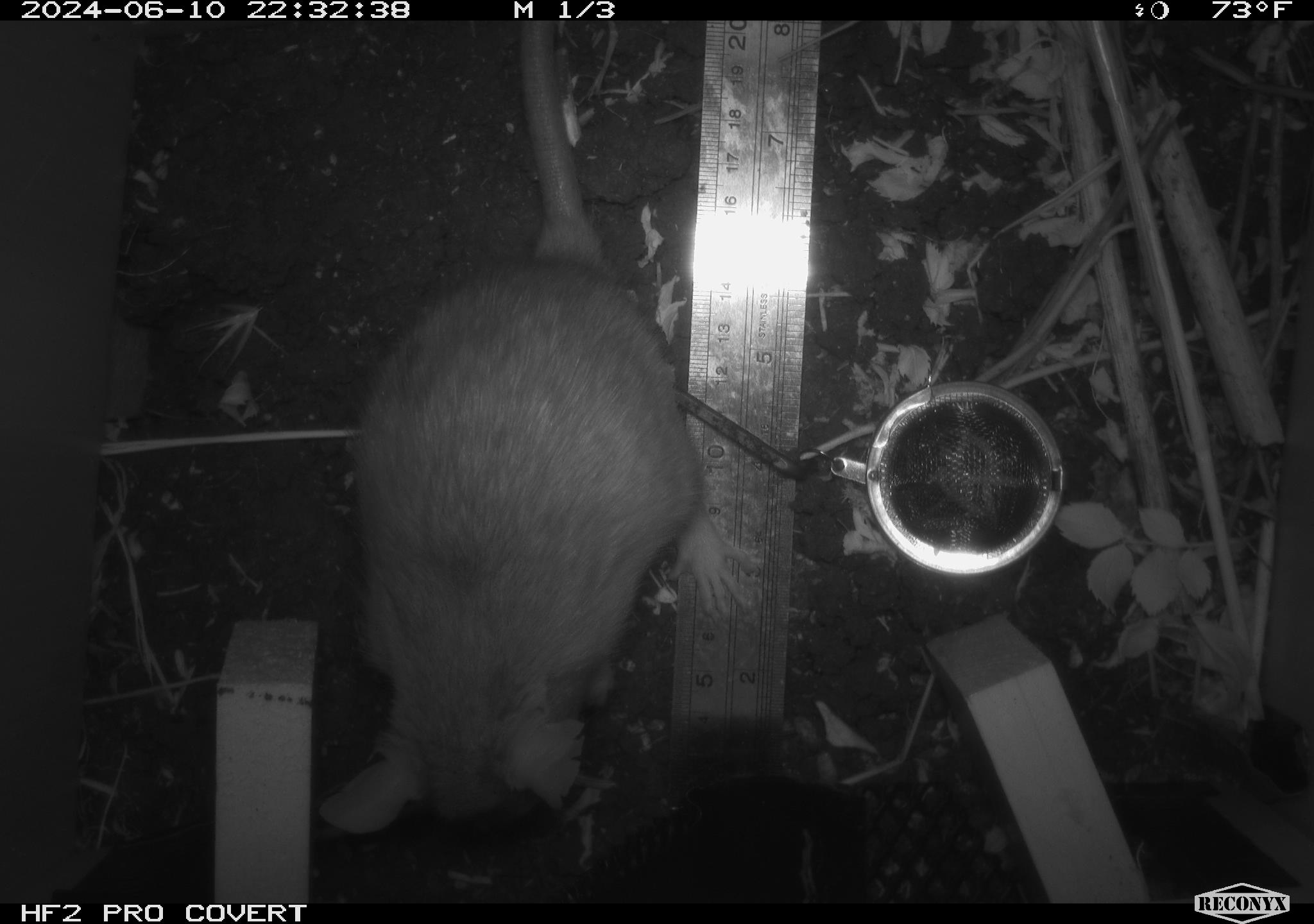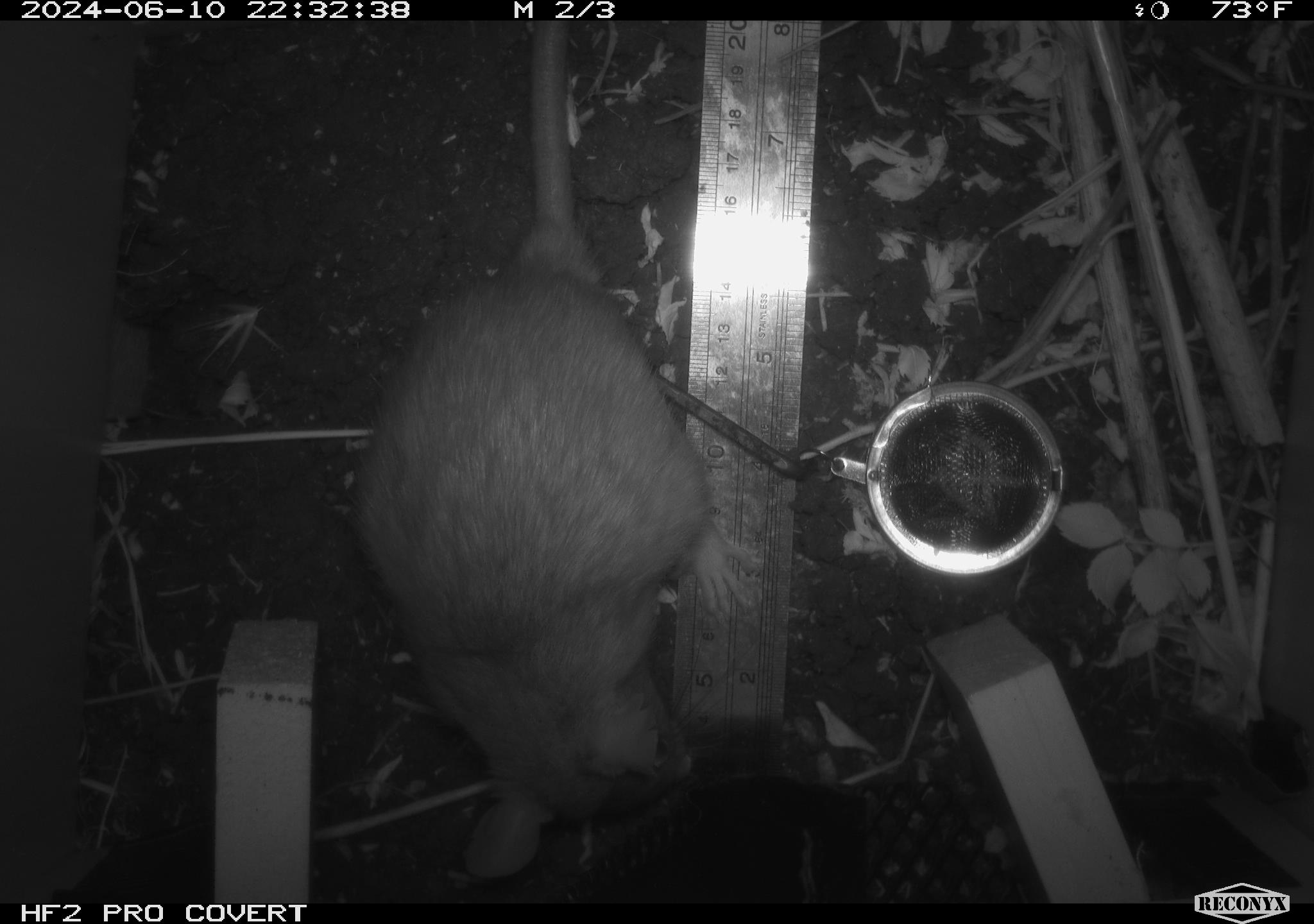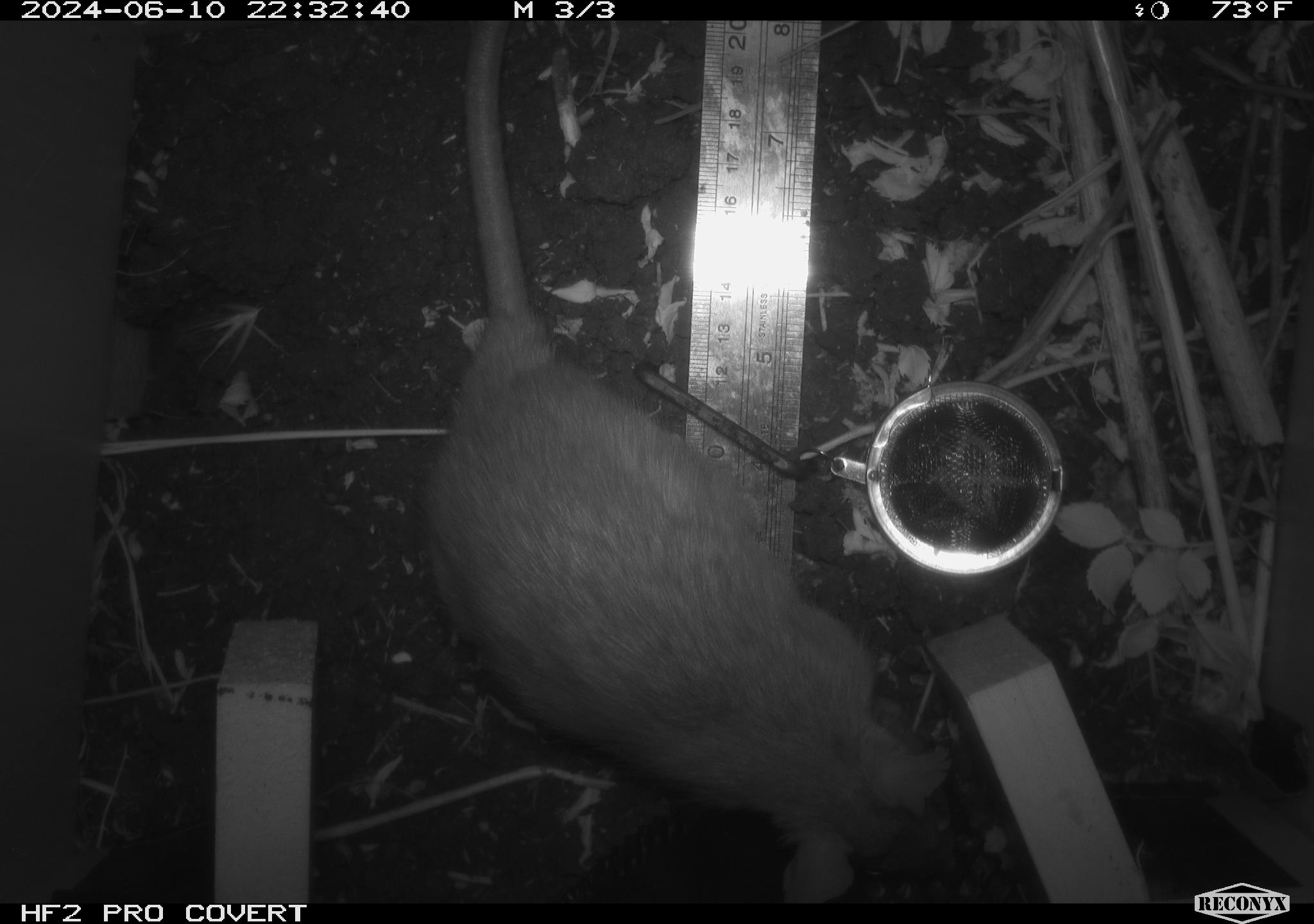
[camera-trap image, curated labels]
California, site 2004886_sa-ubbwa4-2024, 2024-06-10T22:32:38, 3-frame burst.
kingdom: Animalia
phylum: Chordata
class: Mammalia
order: Rodentia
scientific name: Rodentia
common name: woodrat or rat or mouse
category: woodrat or rat or mouse species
Woodrat or rat or mouse species (woodrat or rat or mouse) (Rodentia).